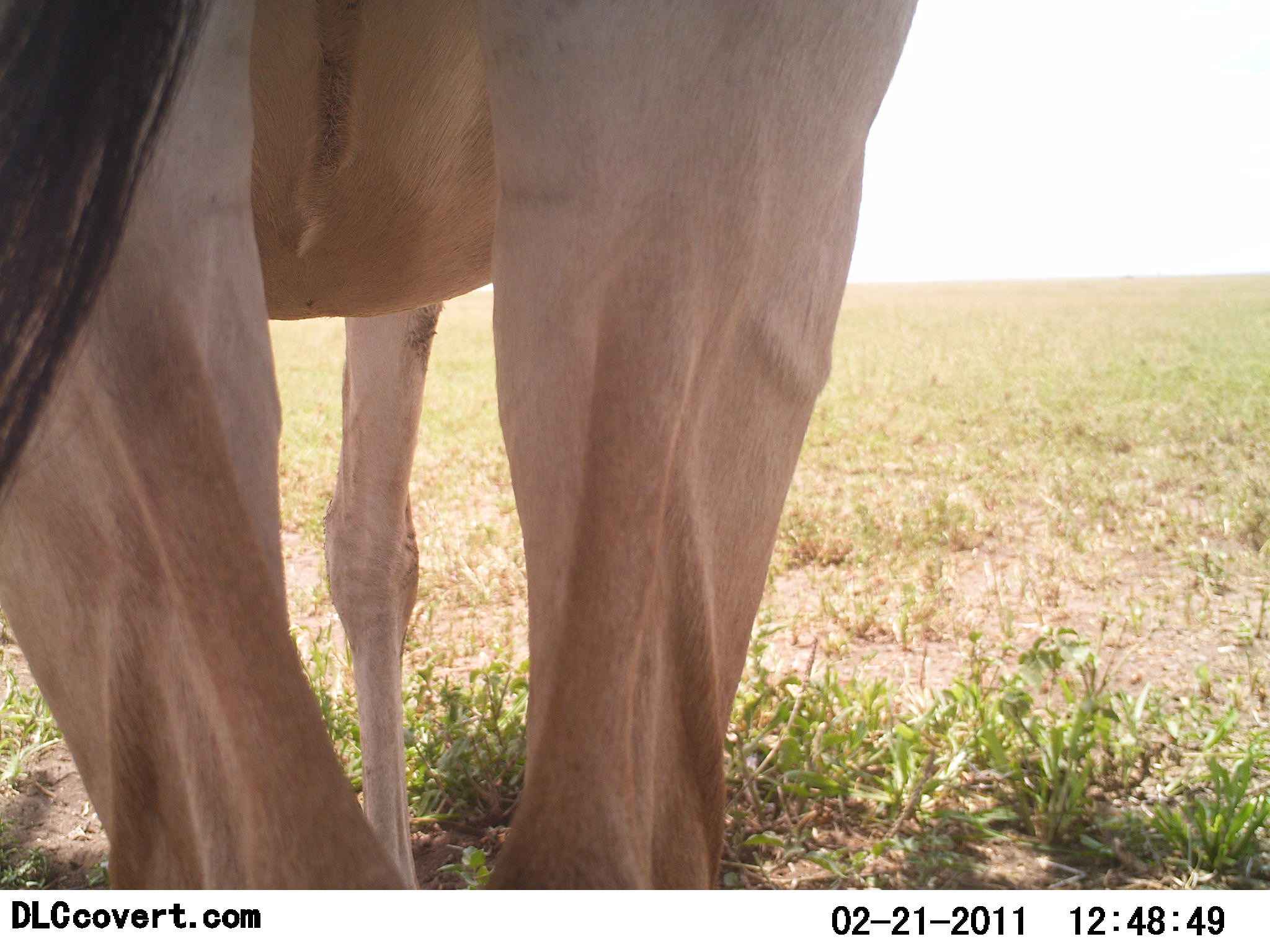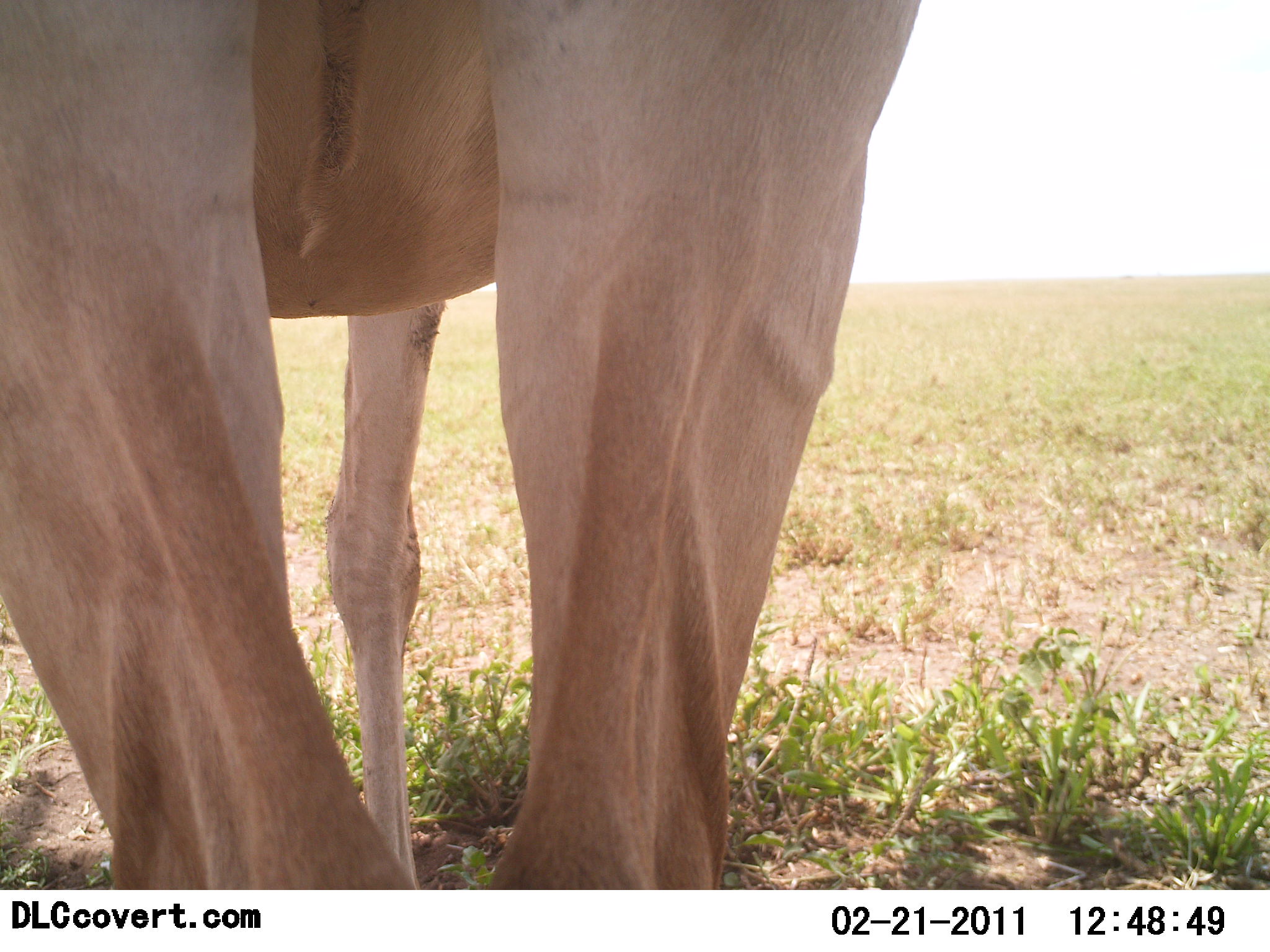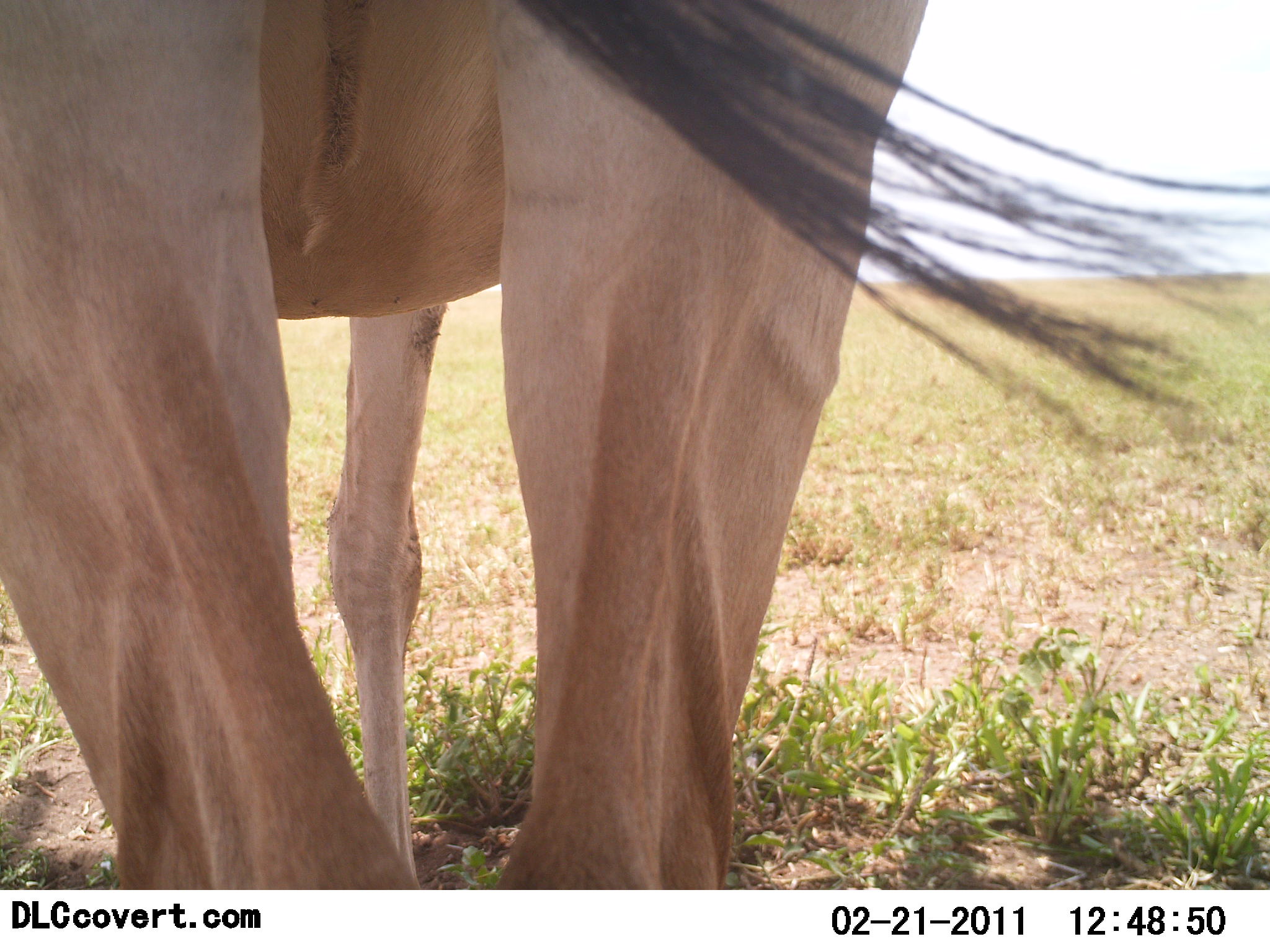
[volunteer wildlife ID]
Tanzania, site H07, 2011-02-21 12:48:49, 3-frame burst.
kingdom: Animalia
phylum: Chordata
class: Mammalia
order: Artiodactyla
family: Bovidae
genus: Alcelaphus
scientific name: Alcelaphus buselaphus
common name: hartebeest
Hartebeest (Alcelaphus buselaphus), count 1. Behavior (volunteer vote fractions): standing 100%, resting 0%, moving 0%, interacting 0%. Young present (vote fraction): 0%. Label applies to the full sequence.